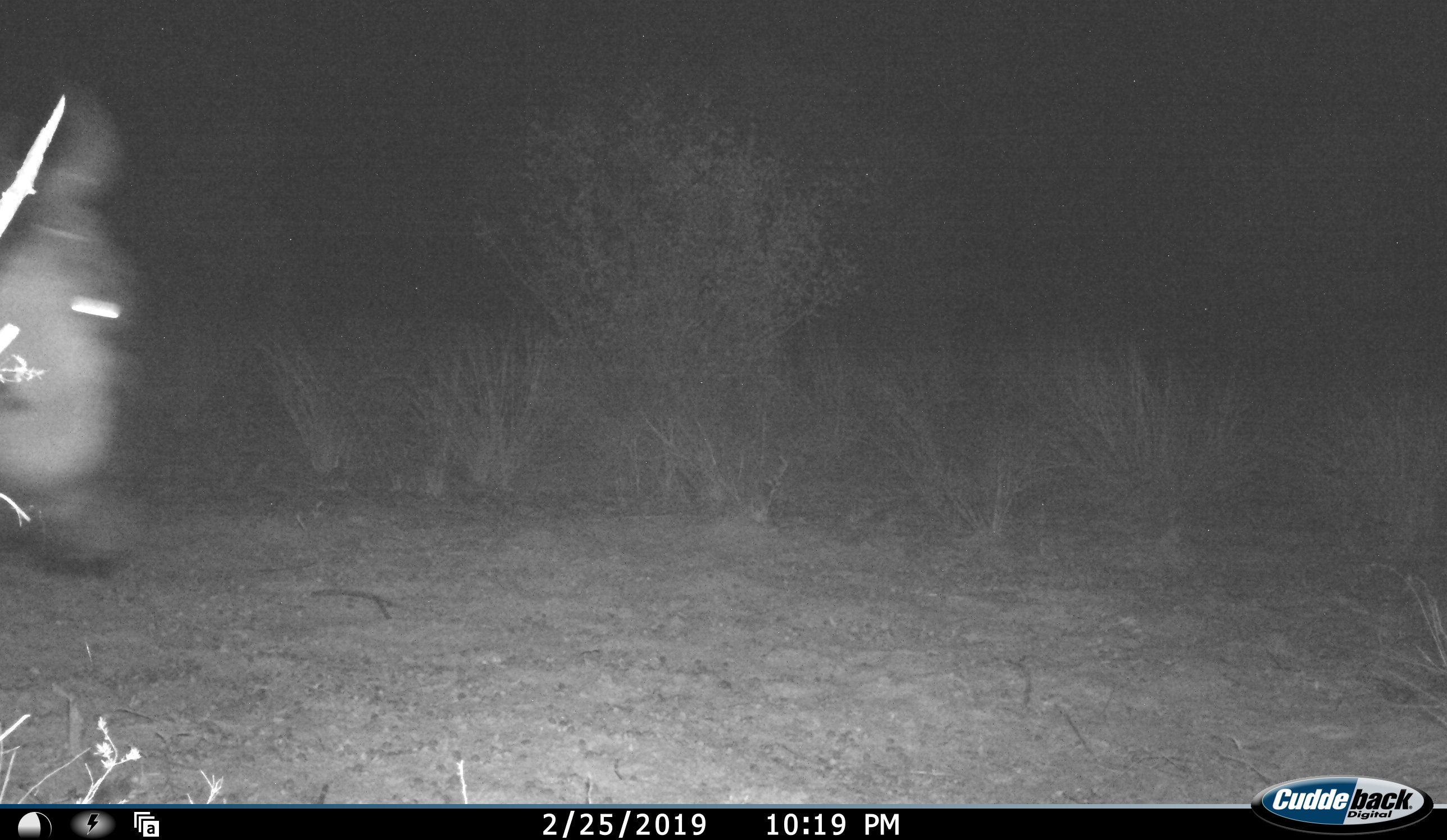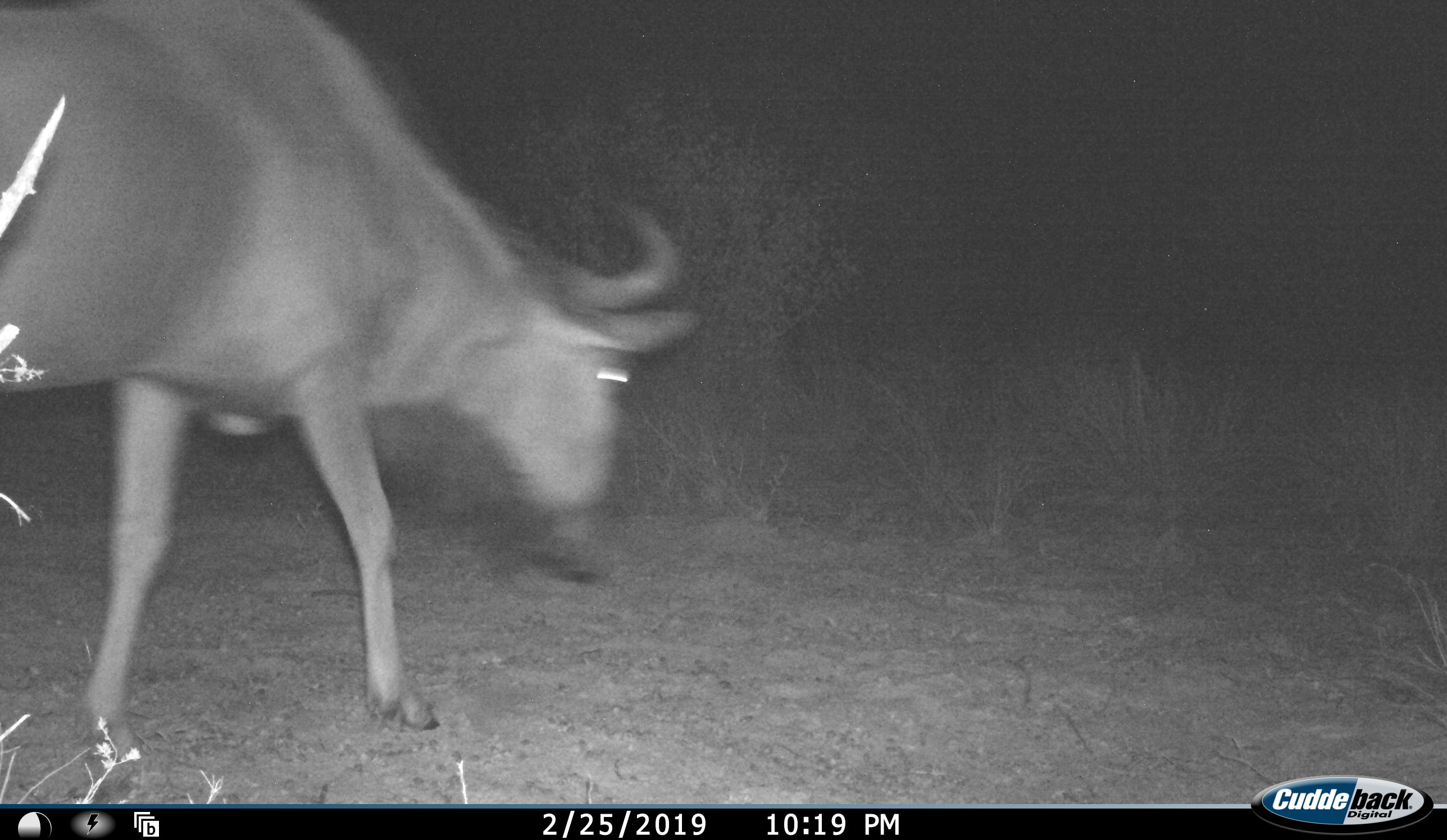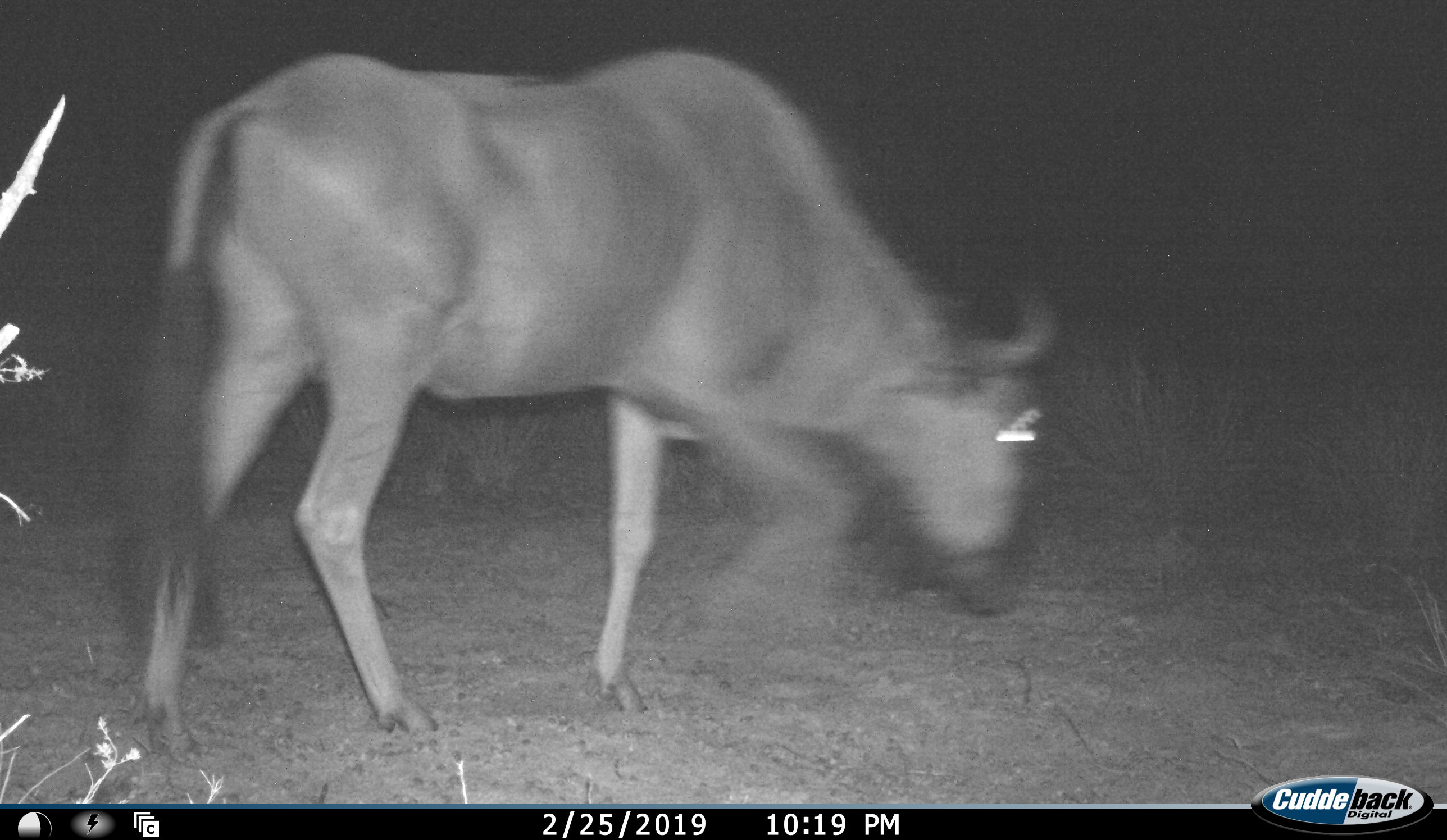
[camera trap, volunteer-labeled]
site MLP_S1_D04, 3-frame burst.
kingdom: Animalia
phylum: Chordata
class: Mammalia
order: Artiodactyla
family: Bovidae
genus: Connochaetes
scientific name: Connochaetes taurinus taurinus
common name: blue wildebeest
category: wildebeestblue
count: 1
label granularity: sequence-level